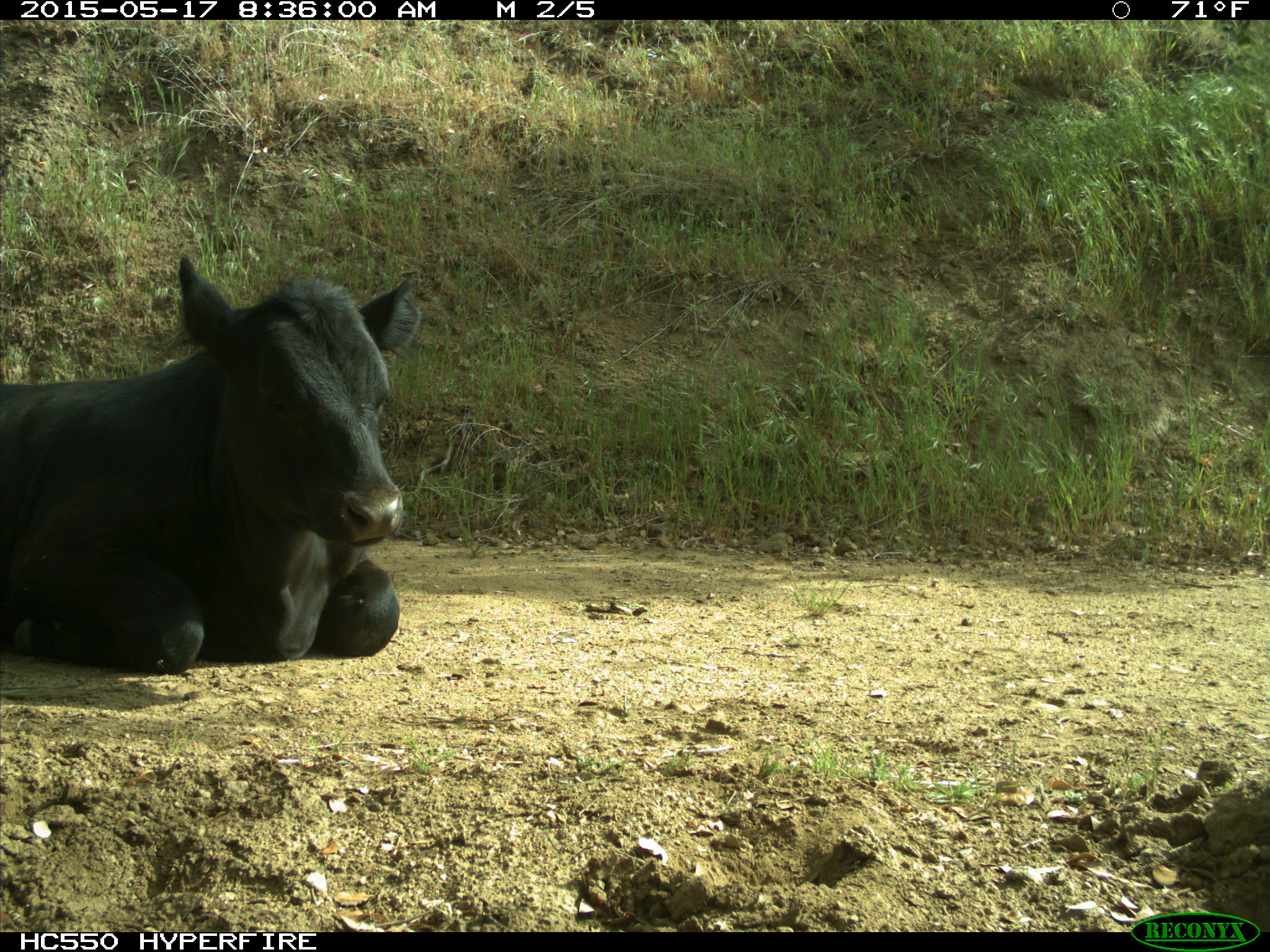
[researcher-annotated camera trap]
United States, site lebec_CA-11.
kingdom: Animalia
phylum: Chordata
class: Mammalia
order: Artiodactyla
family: Bovidae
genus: Bos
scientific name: Bos taurus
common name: domestic cow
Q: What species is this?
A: Bos taurus (domestic cow).